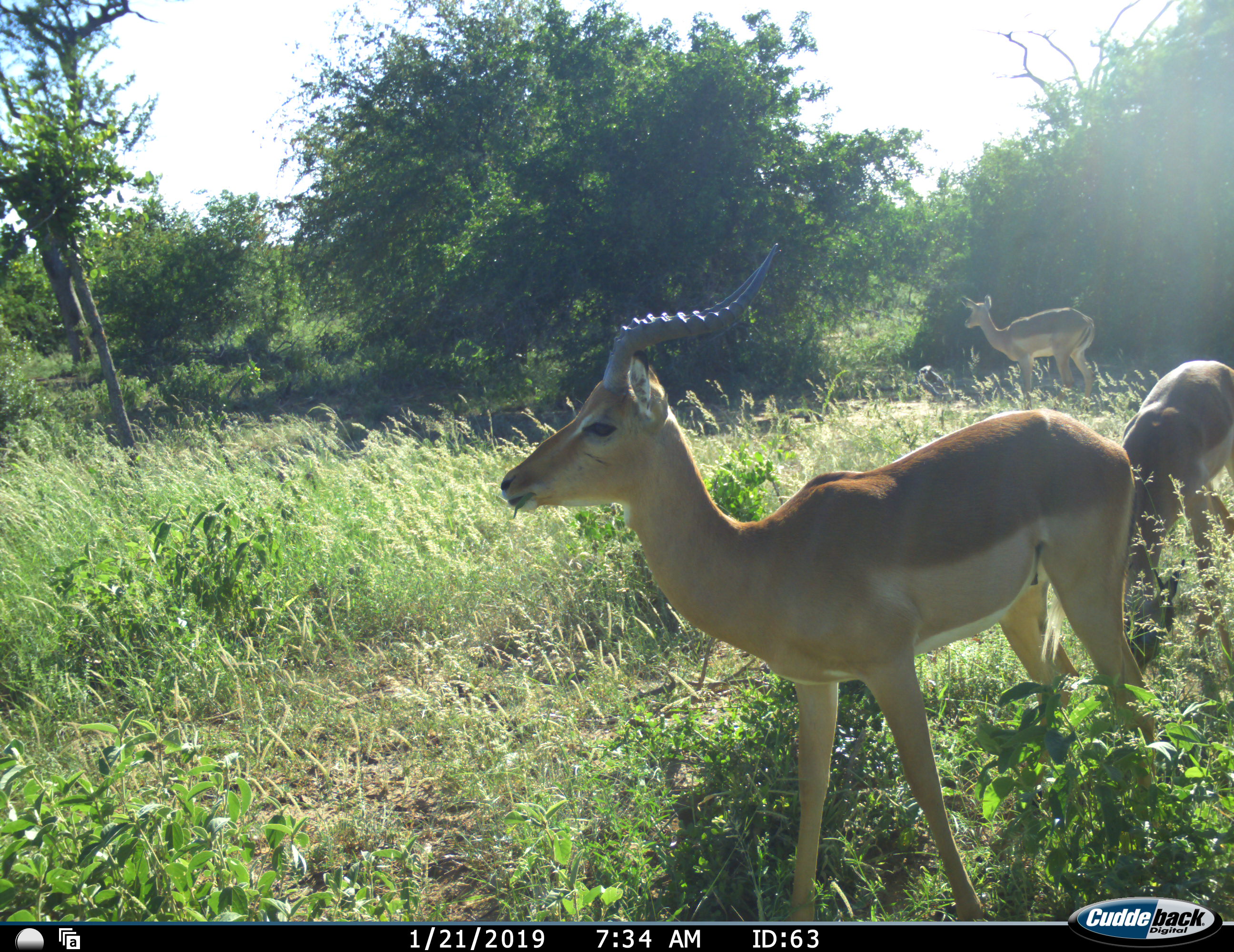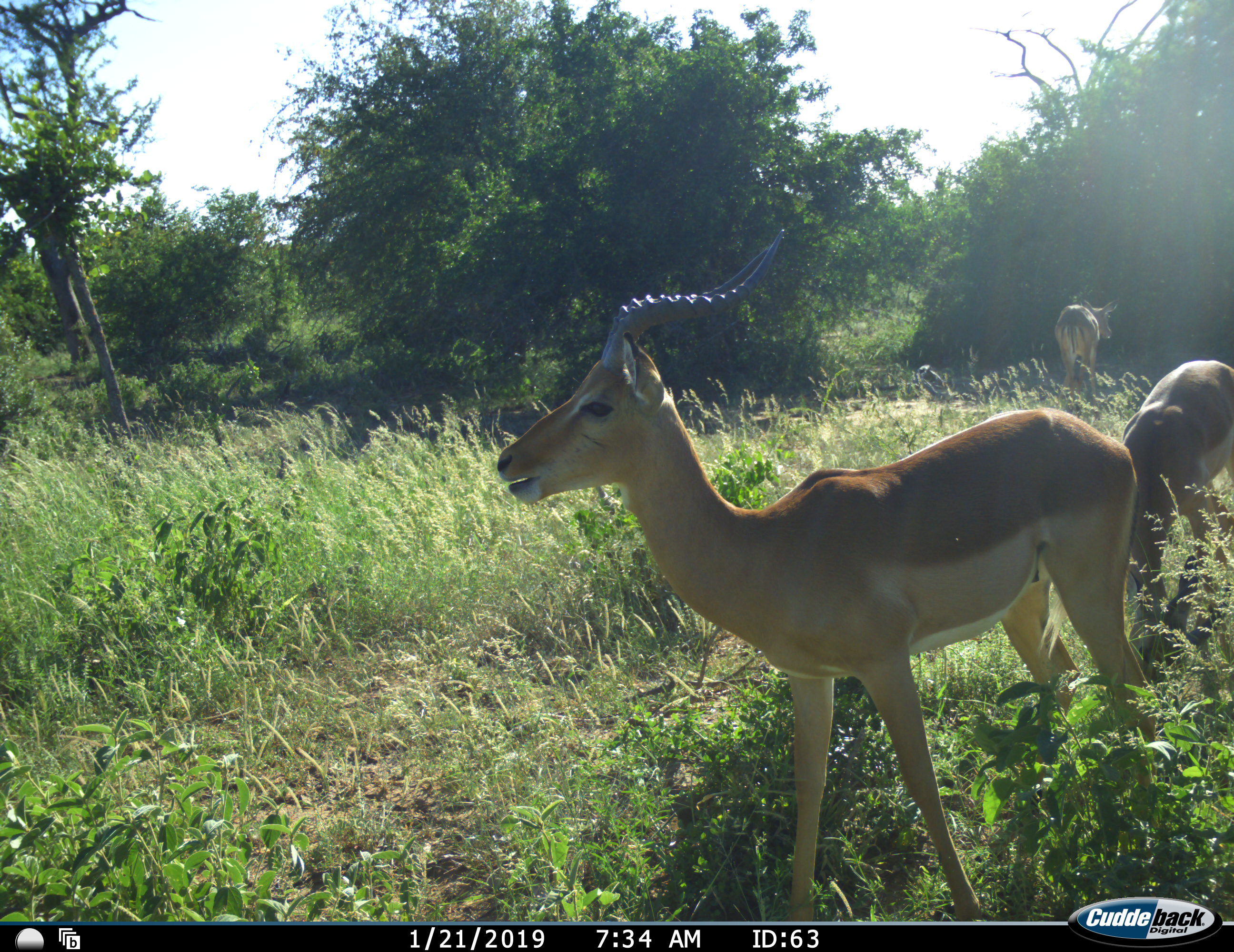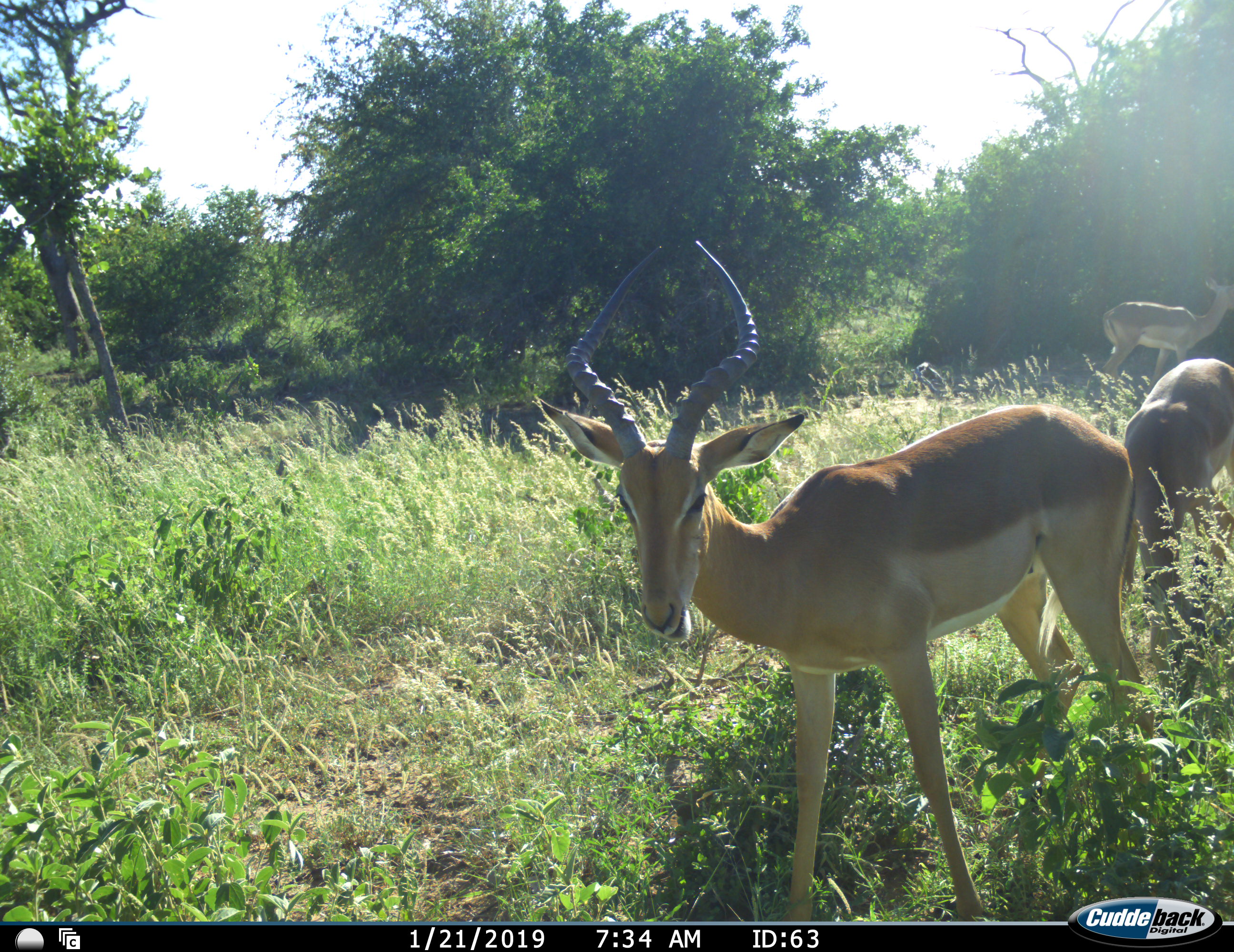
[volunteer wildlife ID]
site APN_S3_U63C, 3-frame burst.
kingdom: Animalia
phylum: Chordata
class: Mammalia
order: Artiodactyla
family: Bovidae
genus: Aepyceros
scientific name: Aepyceros melampus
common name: impala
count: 3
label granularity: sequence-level